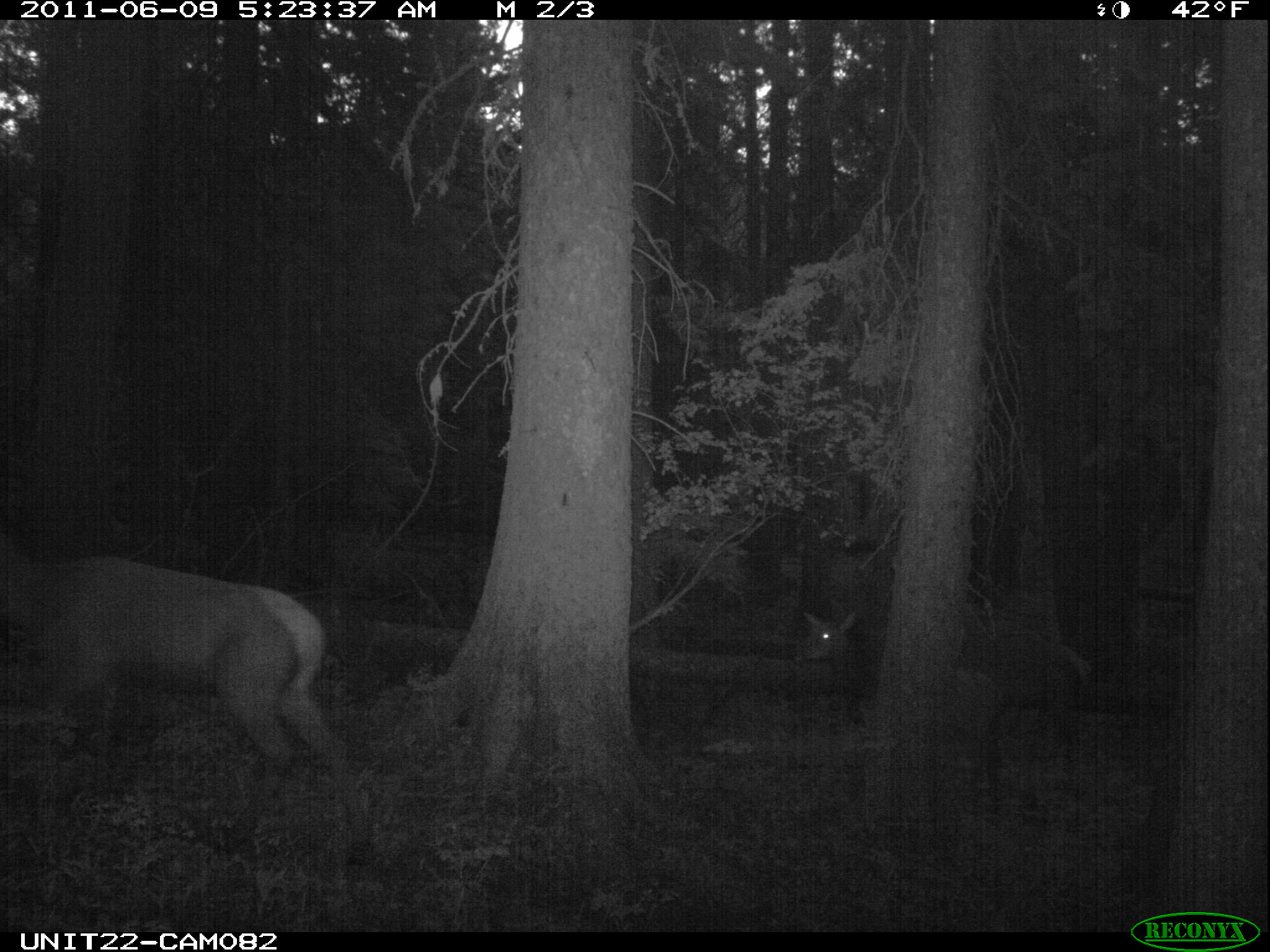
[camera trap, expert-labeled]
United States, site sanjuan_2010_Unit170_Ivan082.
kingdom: Animalia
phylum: Chordata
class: Mammalia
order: Artiodactyla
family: Cervidae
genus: Cervus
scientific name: Cervus elaphus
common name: red deer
Cervus elaphus (red deer).